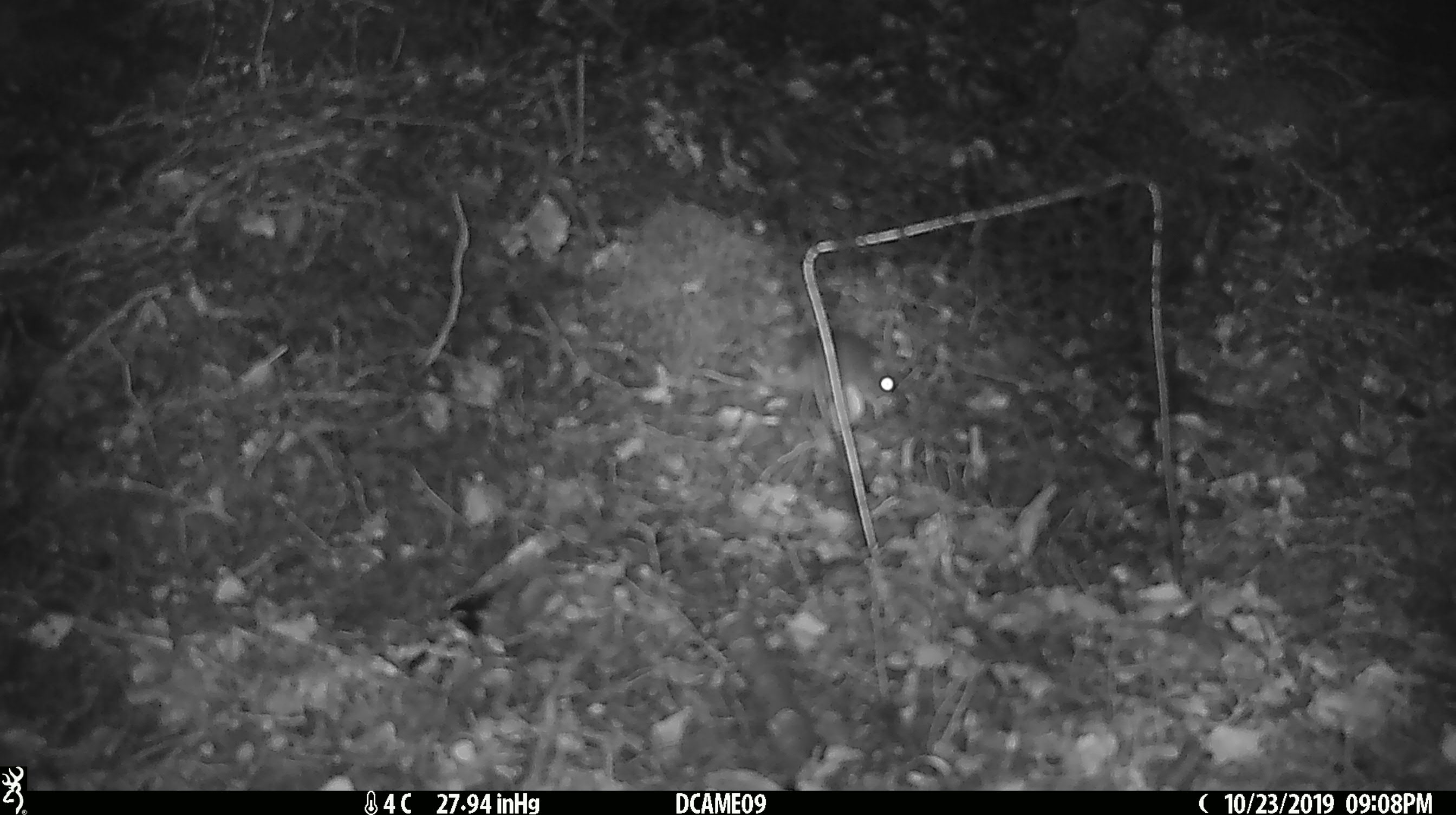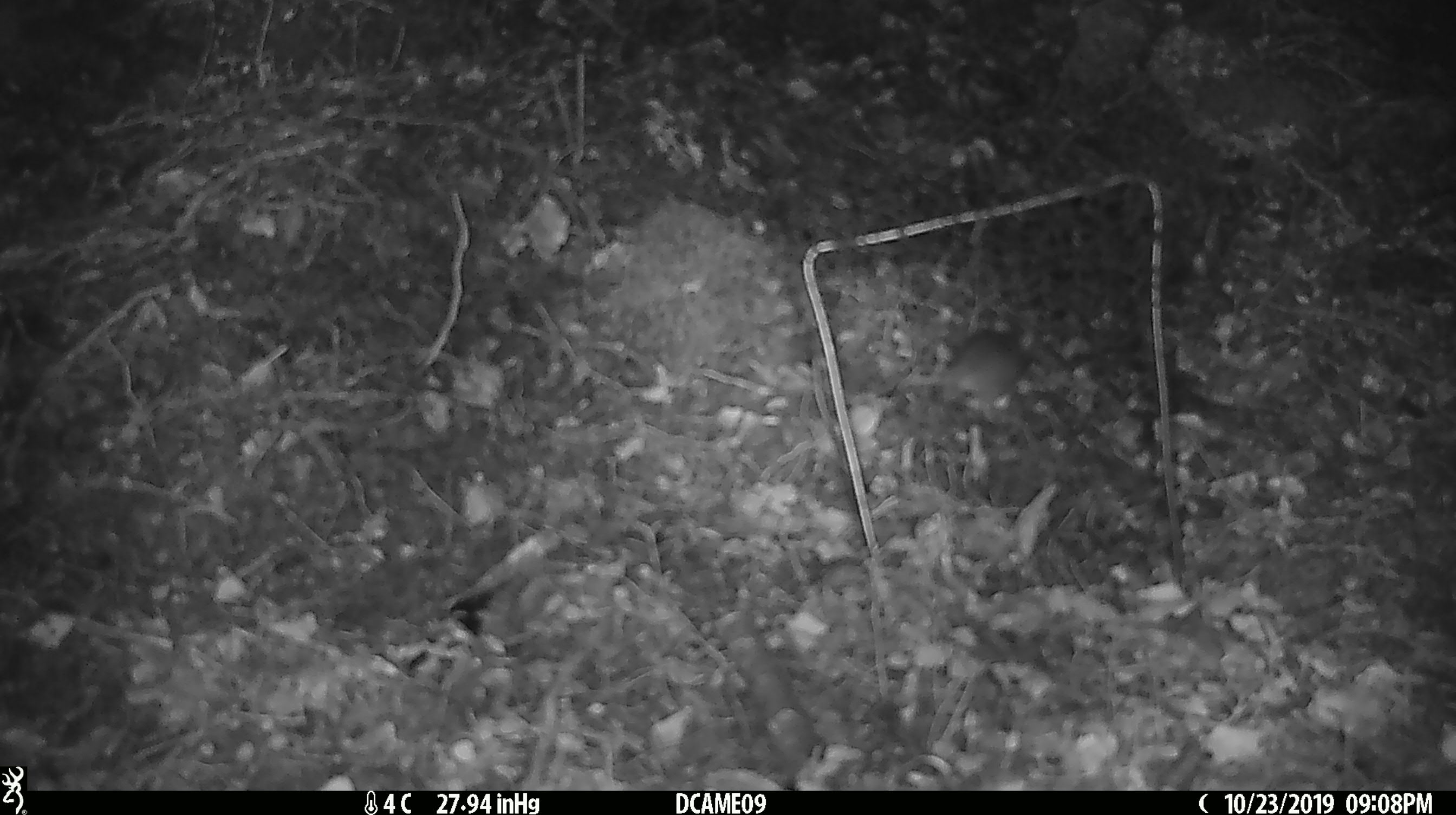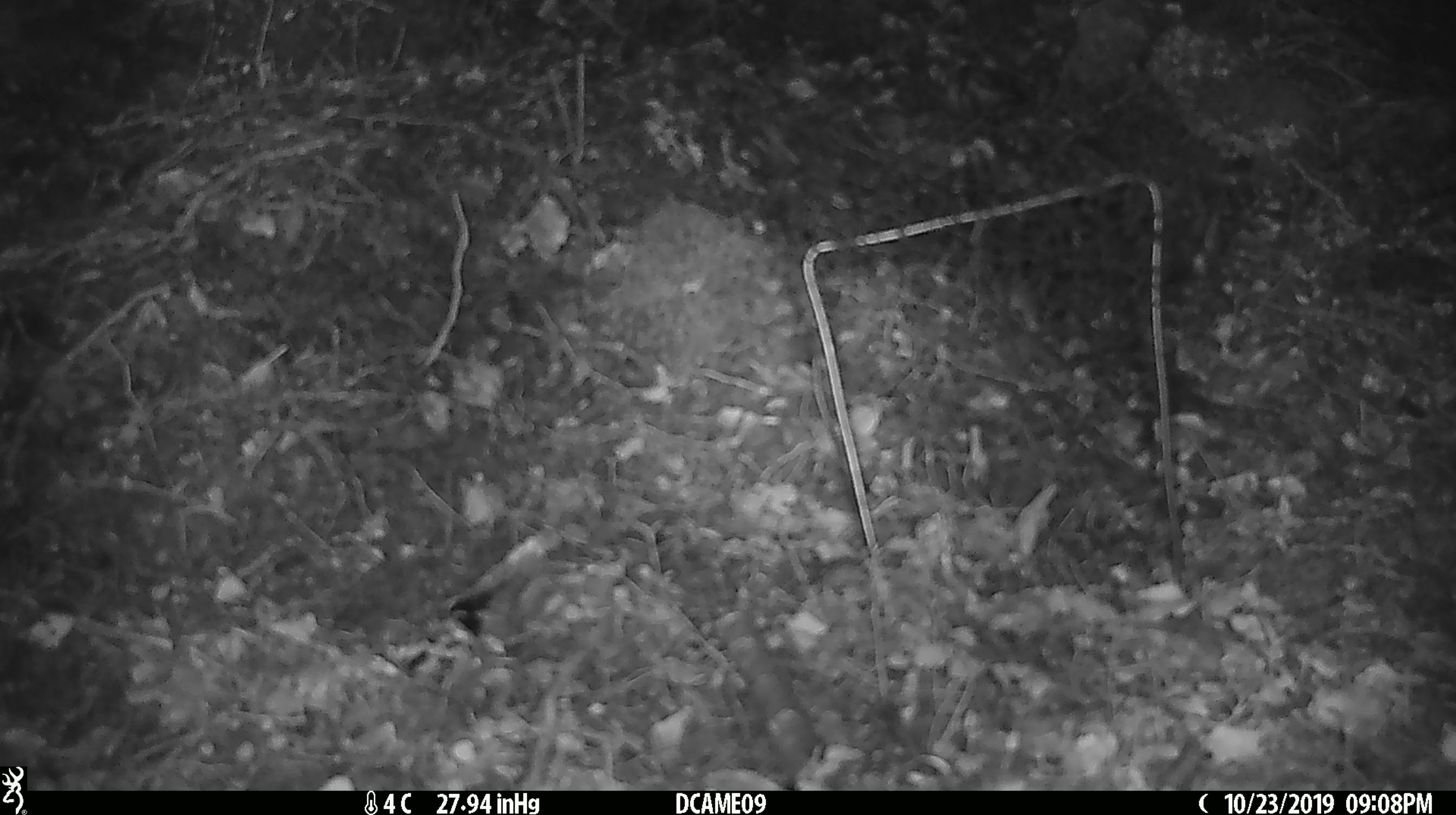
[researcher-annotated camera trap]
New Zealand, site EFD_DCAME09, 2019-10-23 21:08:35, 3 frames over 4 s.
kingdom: Animalia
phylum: Chordata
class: Mammalia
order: Rodentia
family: Muridae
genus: Mus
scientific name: Mus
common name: mouse